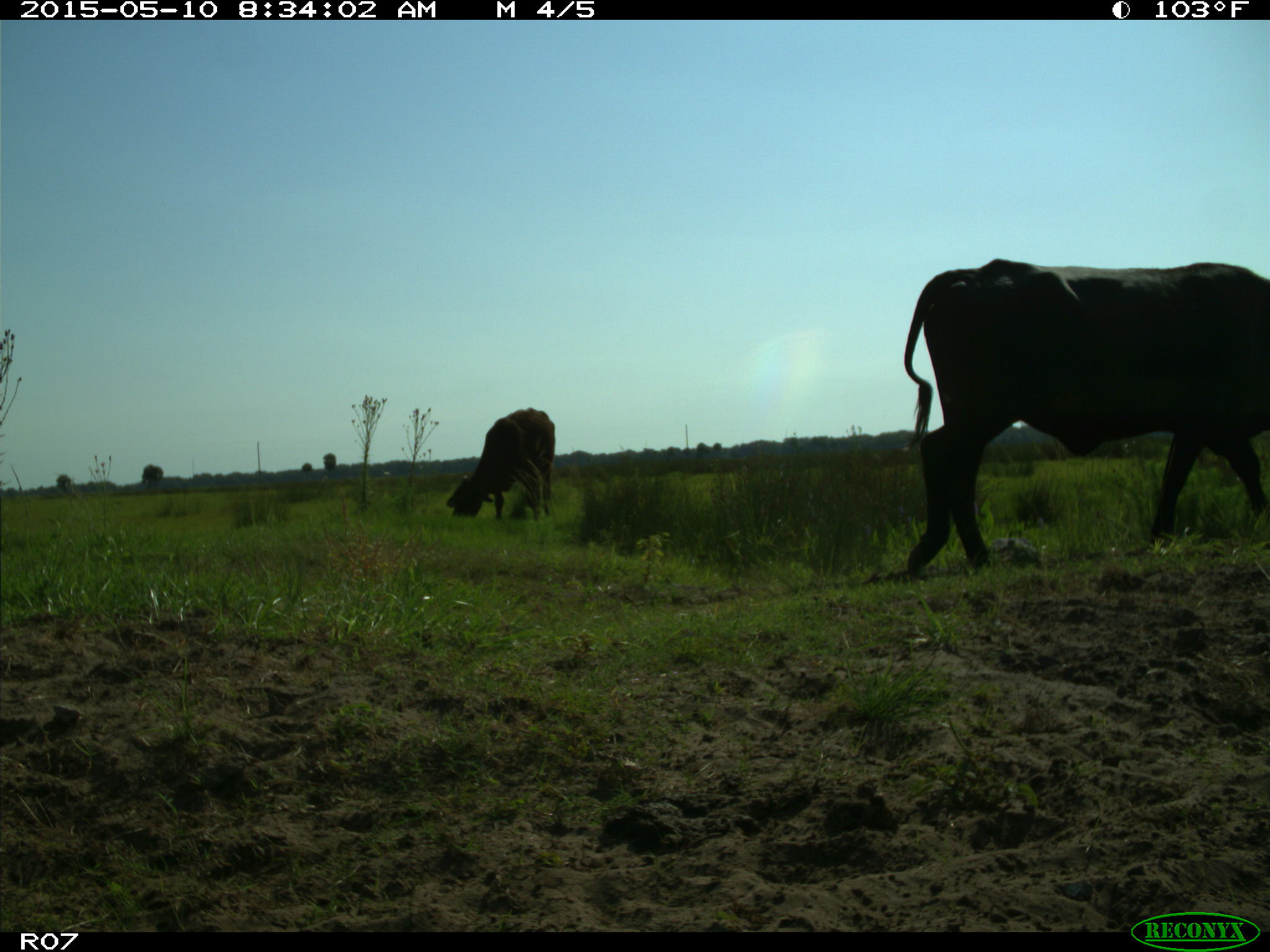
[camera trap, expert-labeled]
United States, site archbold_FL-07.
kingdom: Animalia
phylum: Chordata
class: Mammalia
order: Artiodactyla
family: Bovidae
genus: Bos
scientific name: Bos taurus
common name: domestic cow